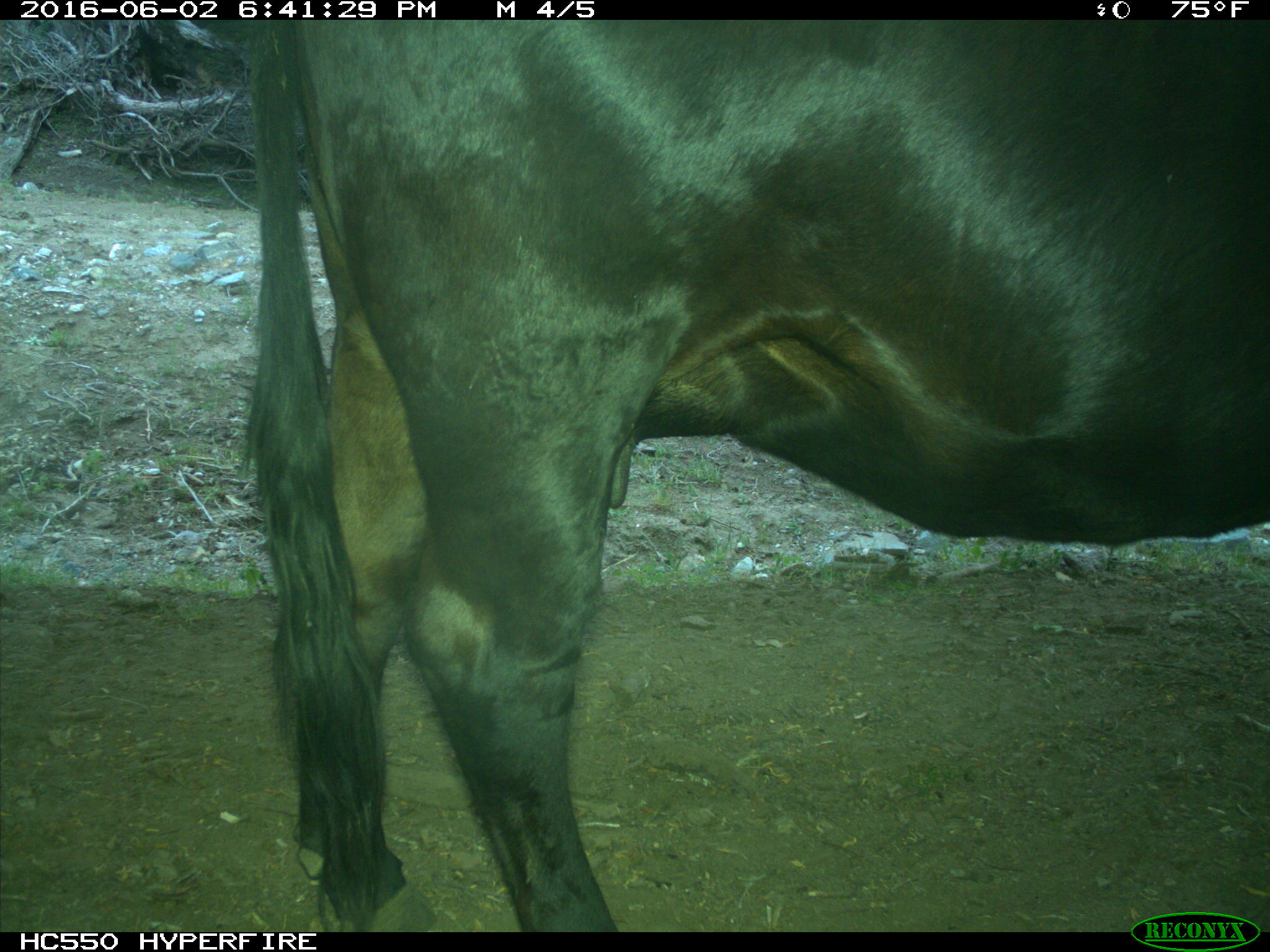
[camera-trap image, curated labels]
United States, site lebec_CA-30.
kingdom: Animalia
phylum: Chordata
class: Mammalia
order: Artiodactyla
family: Bovidae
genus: Bos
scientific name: Bos taurus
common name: domestic cow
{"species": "Bos taurus (domestic cow)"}